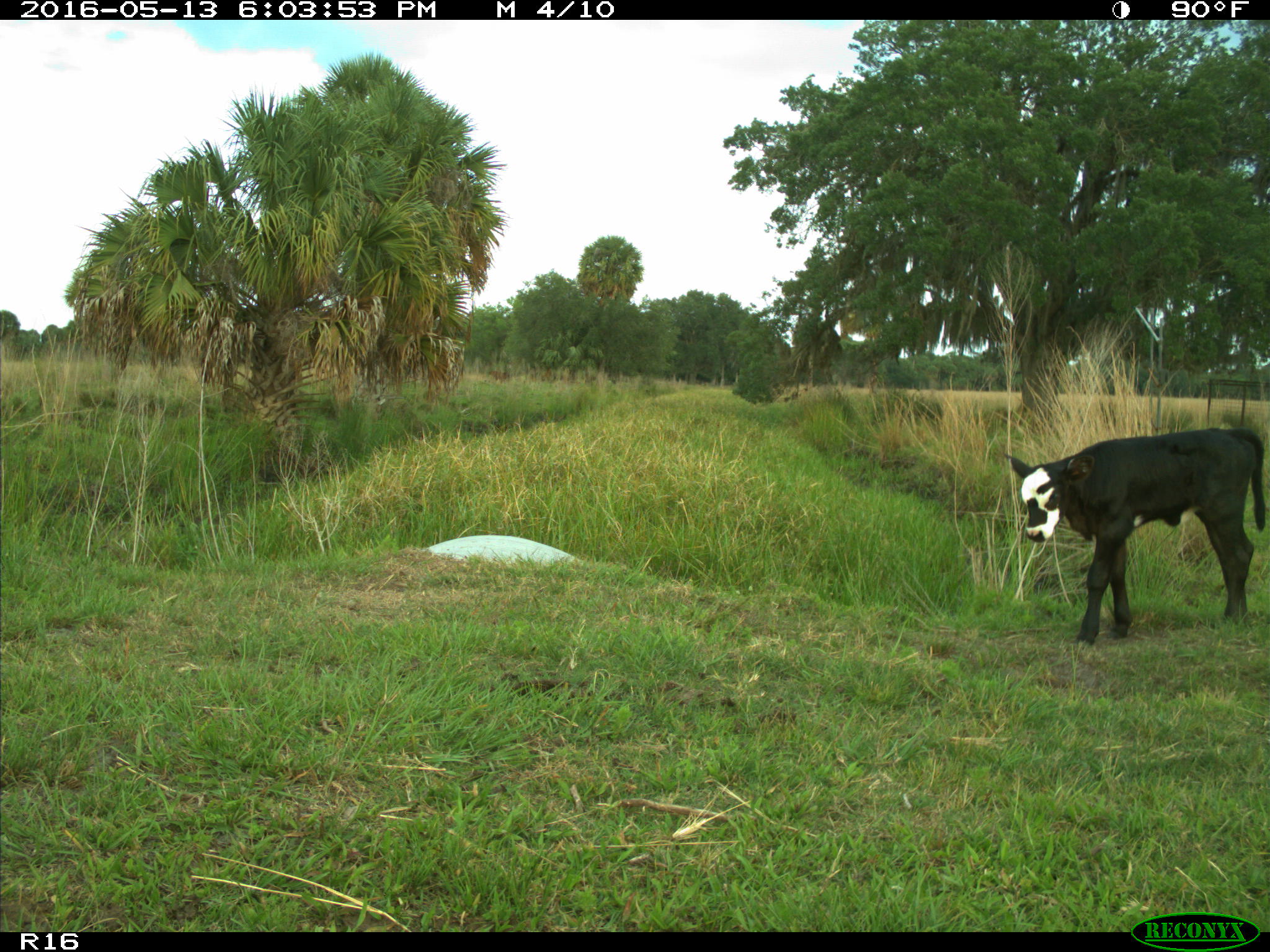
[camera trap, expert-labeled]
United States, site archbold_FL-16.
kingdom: Animalia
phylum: Chordata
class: Mammalia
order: Artiodactyla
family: Bovidae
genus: Bos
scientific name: Bos taurus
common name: domestic cow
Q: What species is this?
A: Bos taurus (domestic cow).